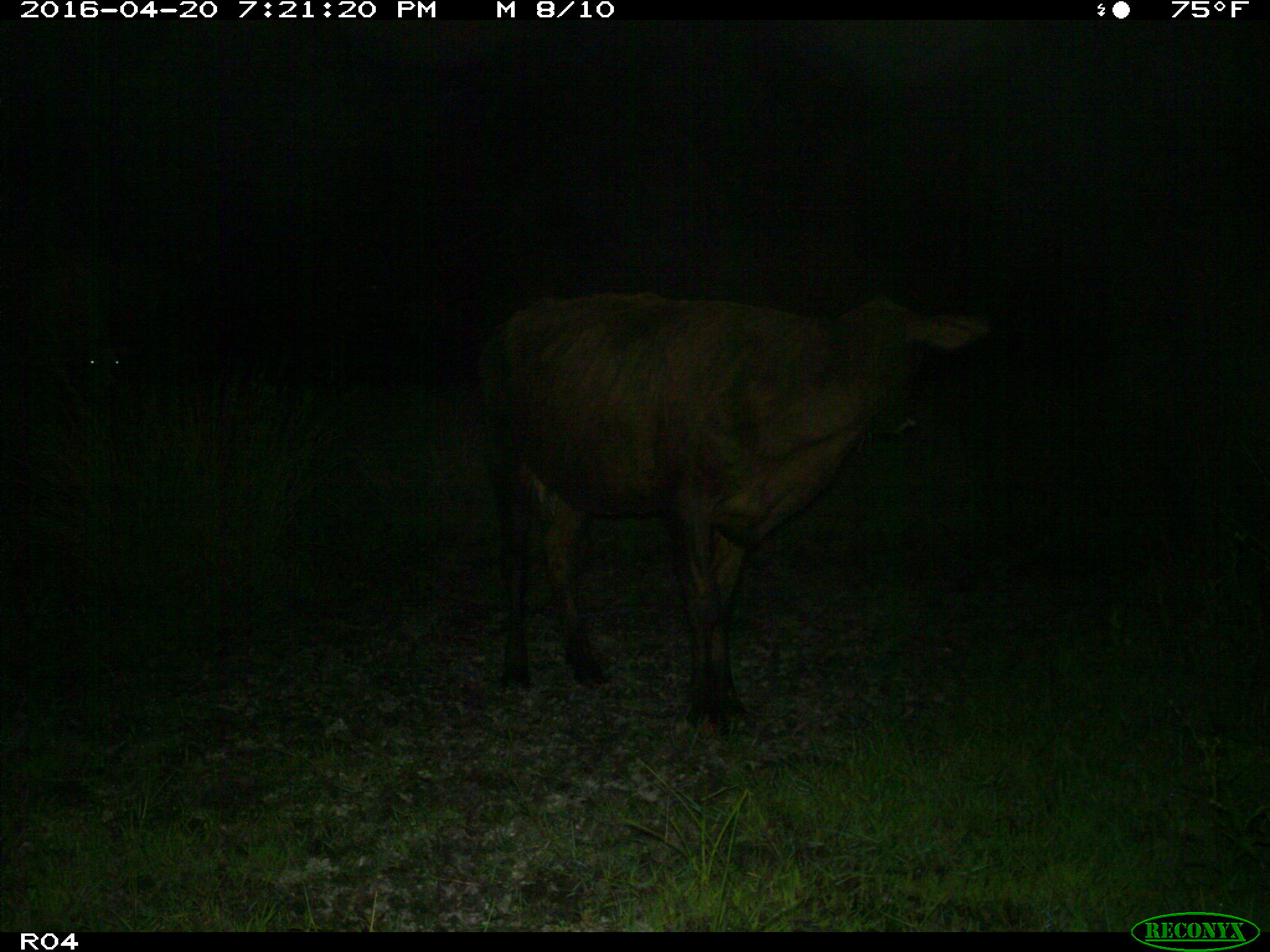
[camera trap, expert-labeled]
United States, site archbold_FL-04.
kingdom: Animalia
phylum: Chordata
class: Mammalia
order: Artiodactyla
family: Bovidae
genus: Bos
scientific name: Bos taurus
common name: domestic cow